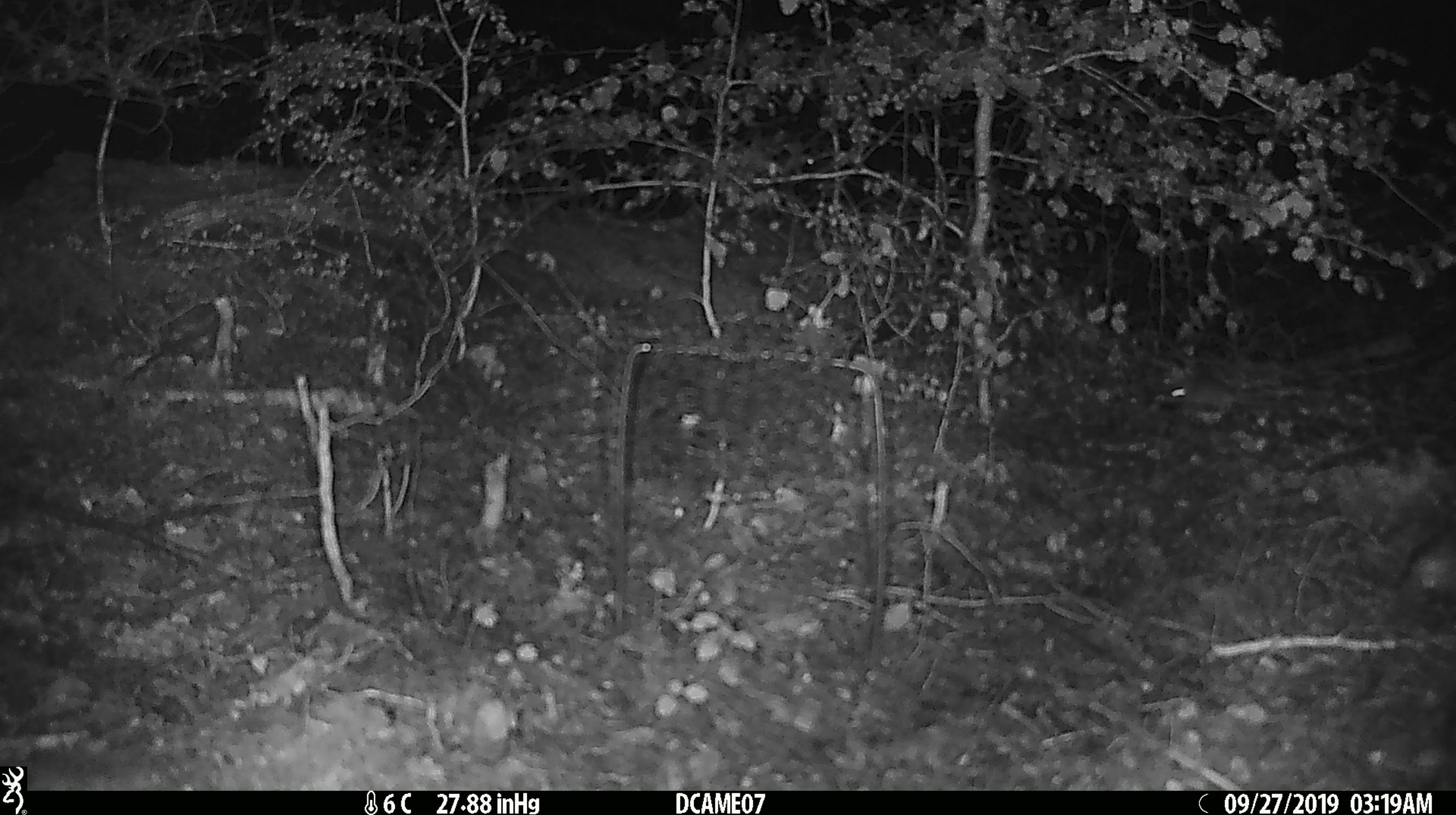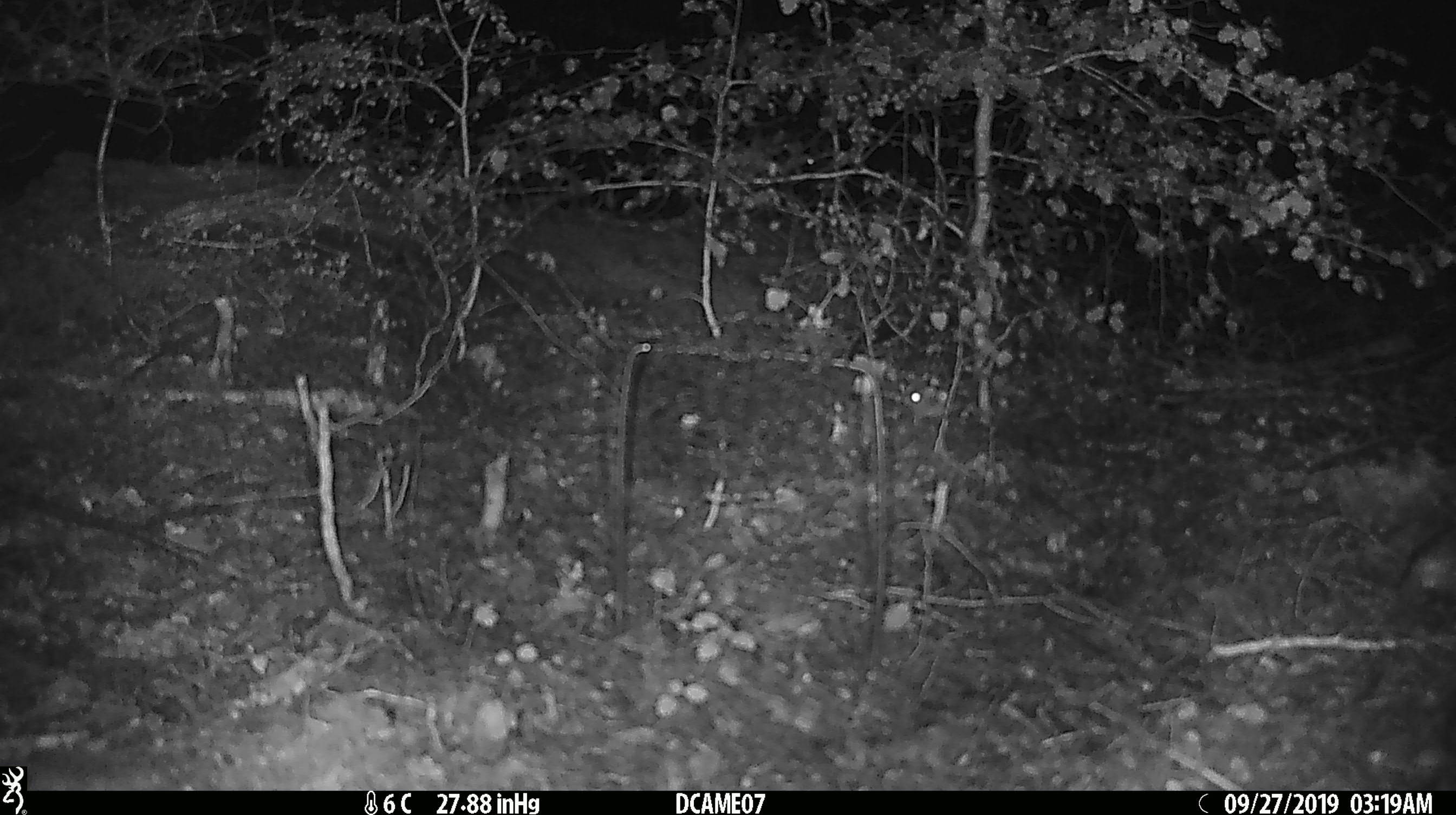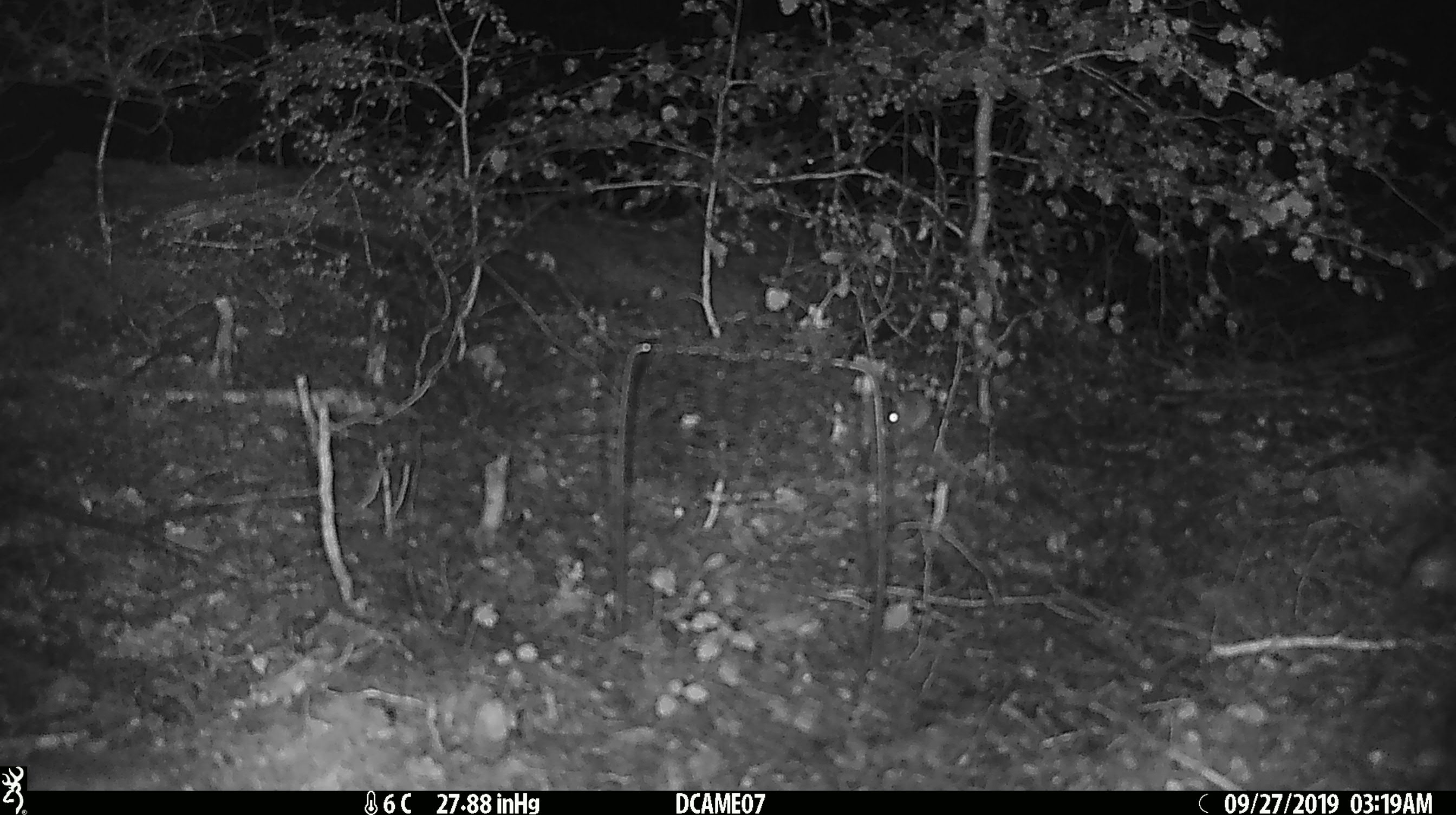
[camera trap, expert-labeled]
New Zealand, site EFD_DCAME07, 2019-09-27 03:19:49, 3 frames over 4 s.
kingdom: Animalia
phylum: Chordata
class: Mammalia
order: Rodentia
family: Muridae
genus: Mus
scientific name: Mus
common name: mouse